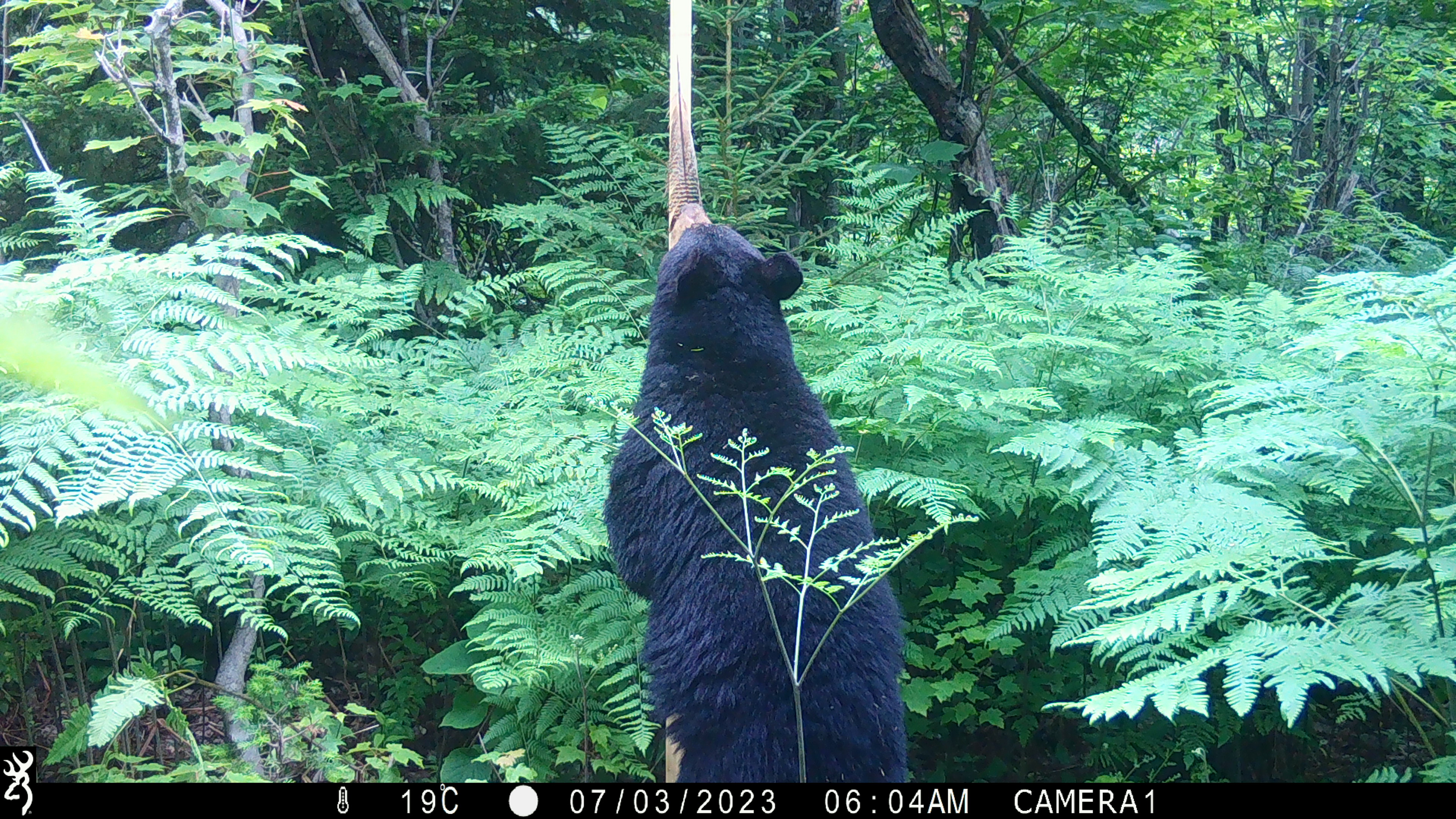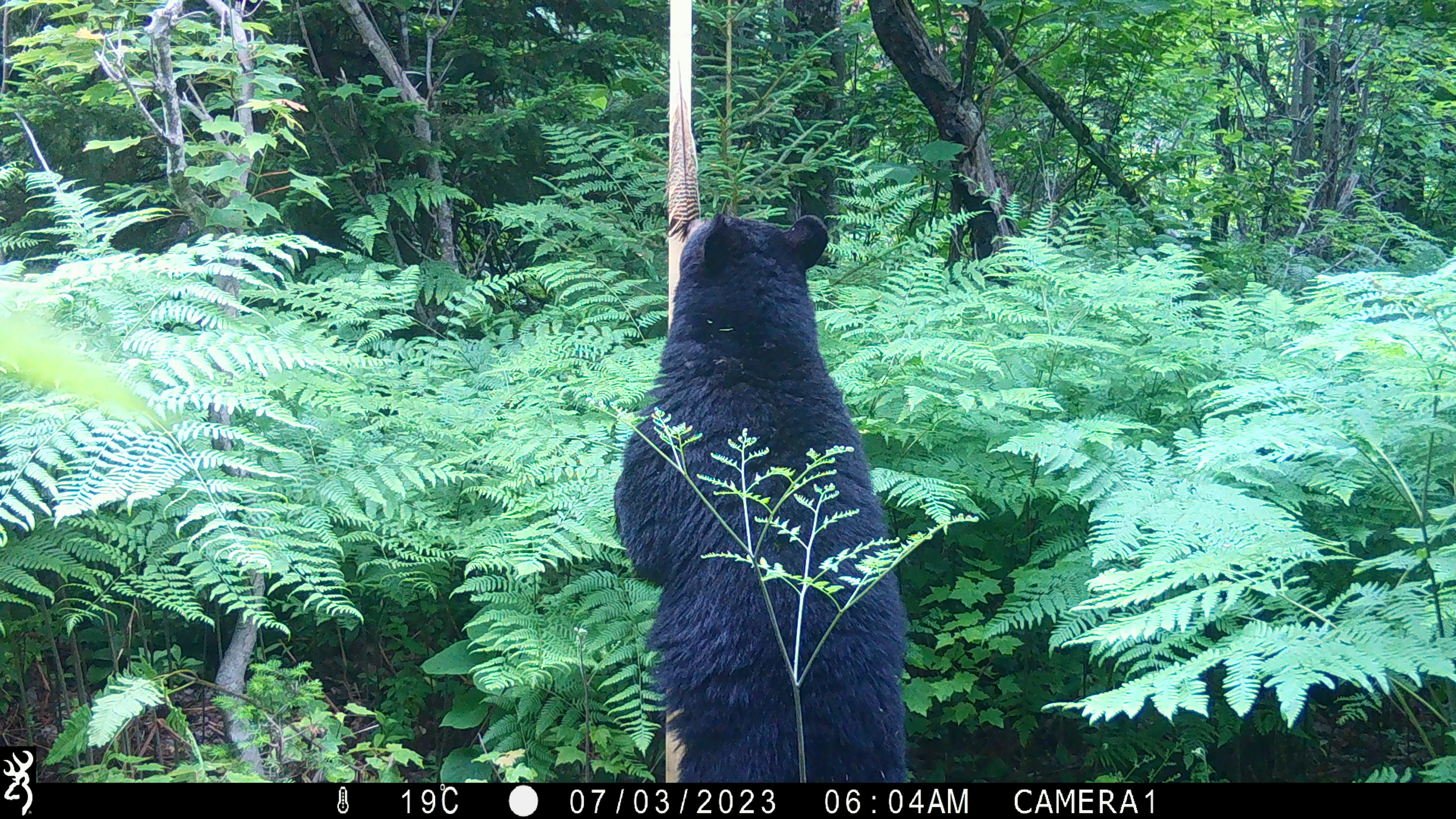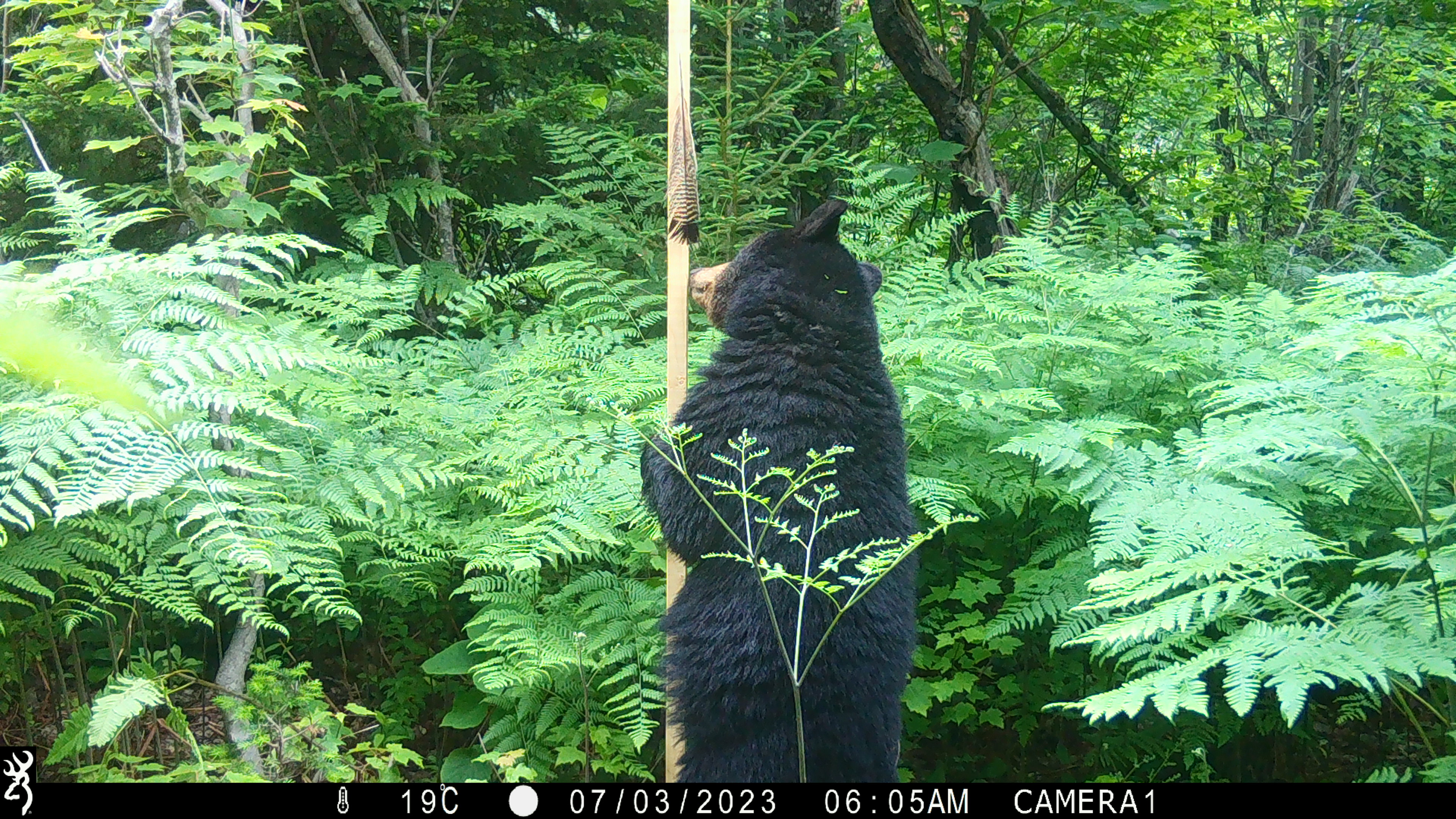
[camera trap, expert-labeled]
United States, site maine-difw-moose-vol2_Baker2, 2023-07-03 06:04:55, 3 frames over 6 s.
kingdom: Animalia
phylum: Chordata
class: Mammalia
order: Carnivora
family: Ursidae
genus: Ursus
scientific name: Ursus americanus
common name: black bear